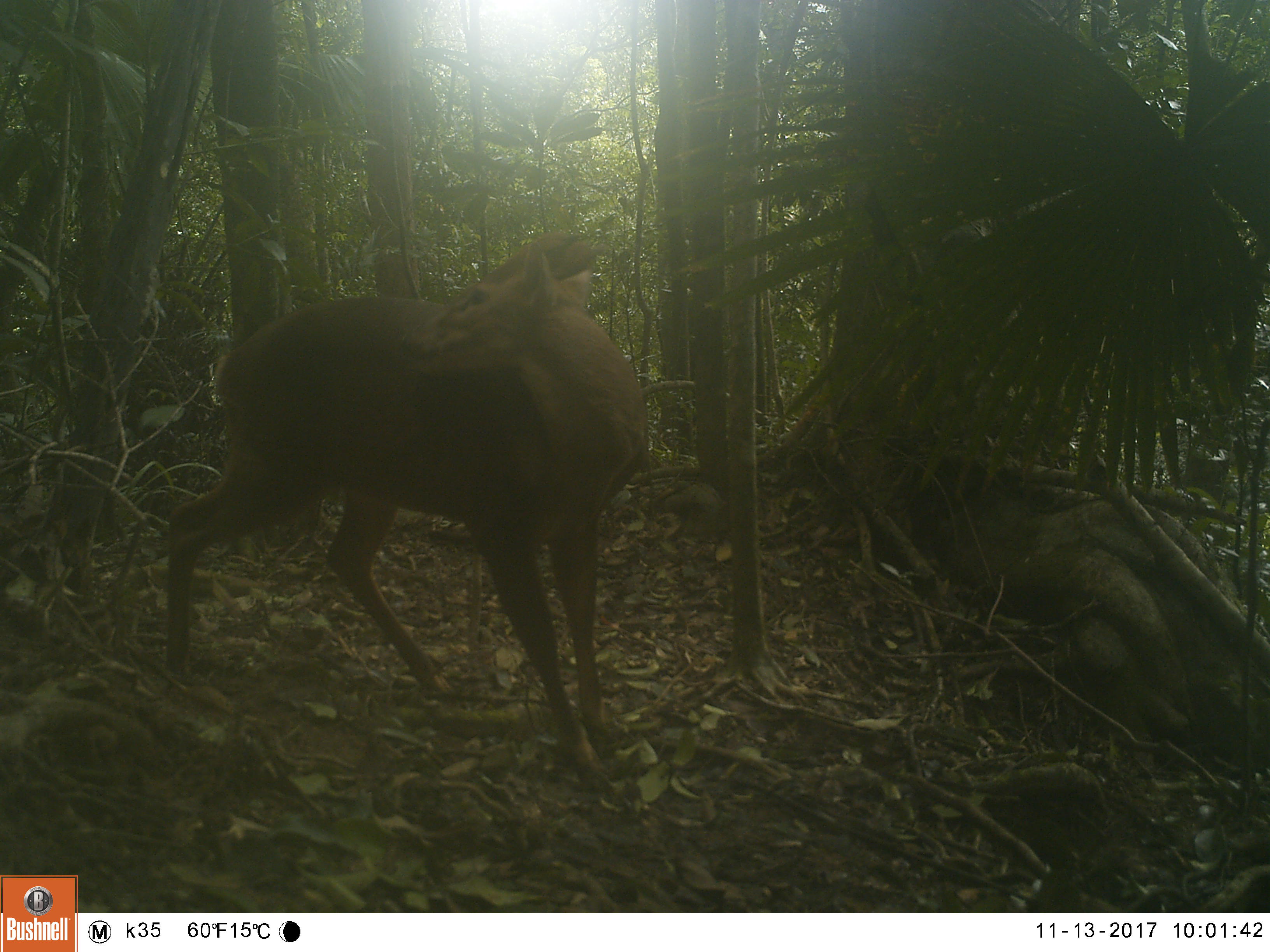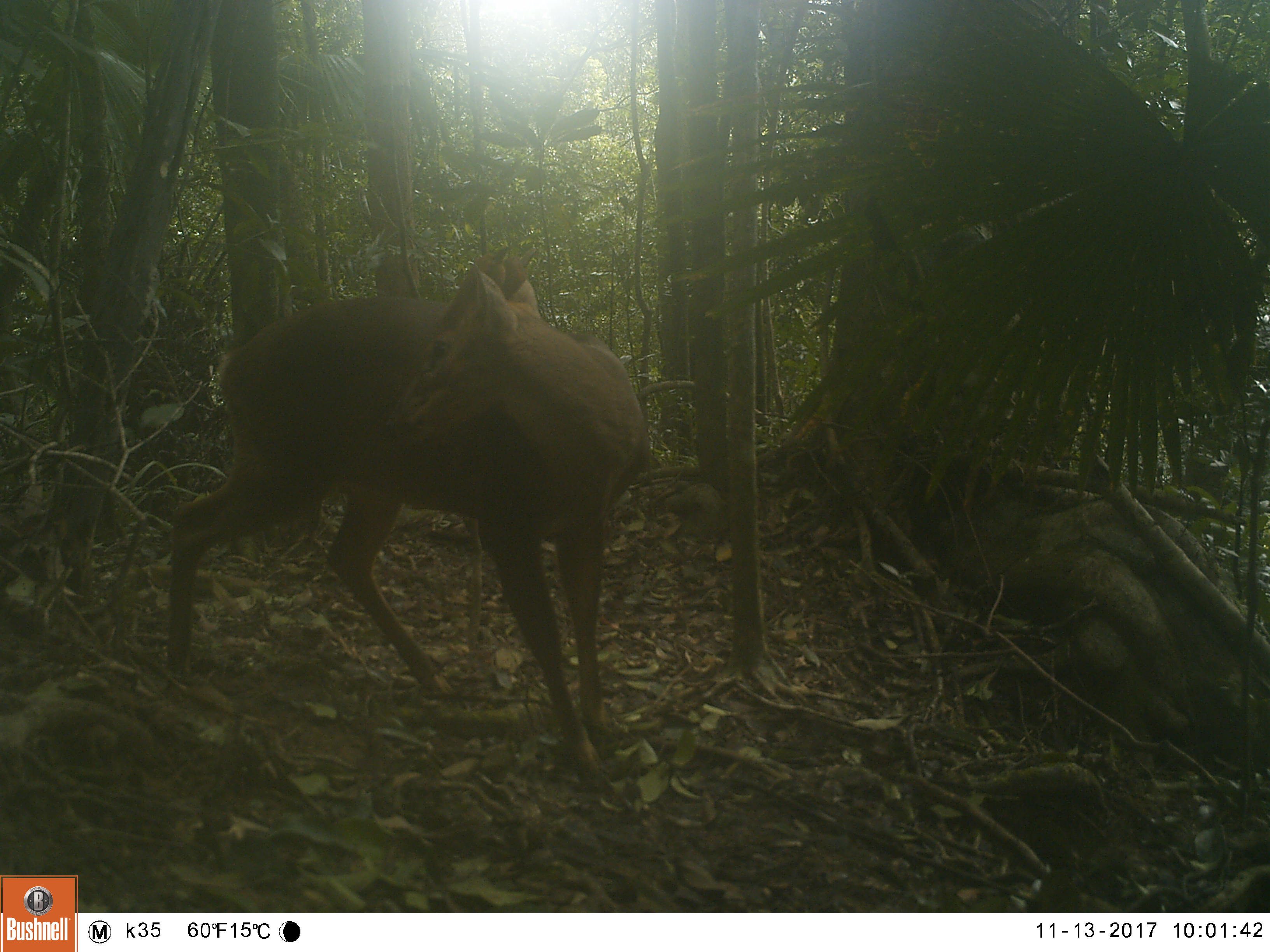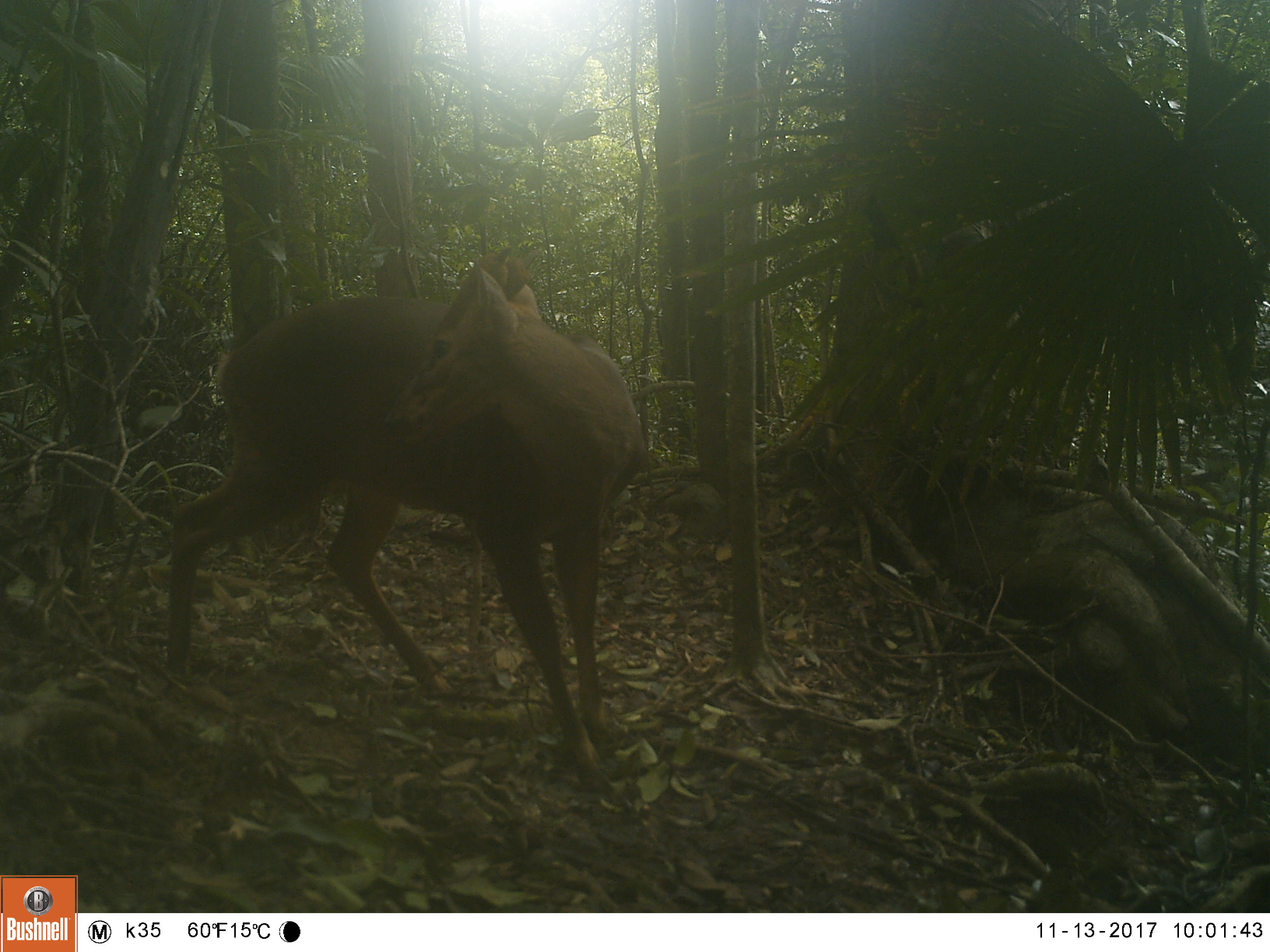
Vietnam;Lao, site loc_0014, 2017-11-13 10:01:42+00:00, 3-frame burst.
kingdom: Animalia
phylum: Chordata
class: Mammalia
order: Artiodactyla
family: Cervidae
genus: Muntiacus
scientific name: Muntiacus rooseveltorum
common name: roosevelt's muntjac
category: roosevelts muntjac group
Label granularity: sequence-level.